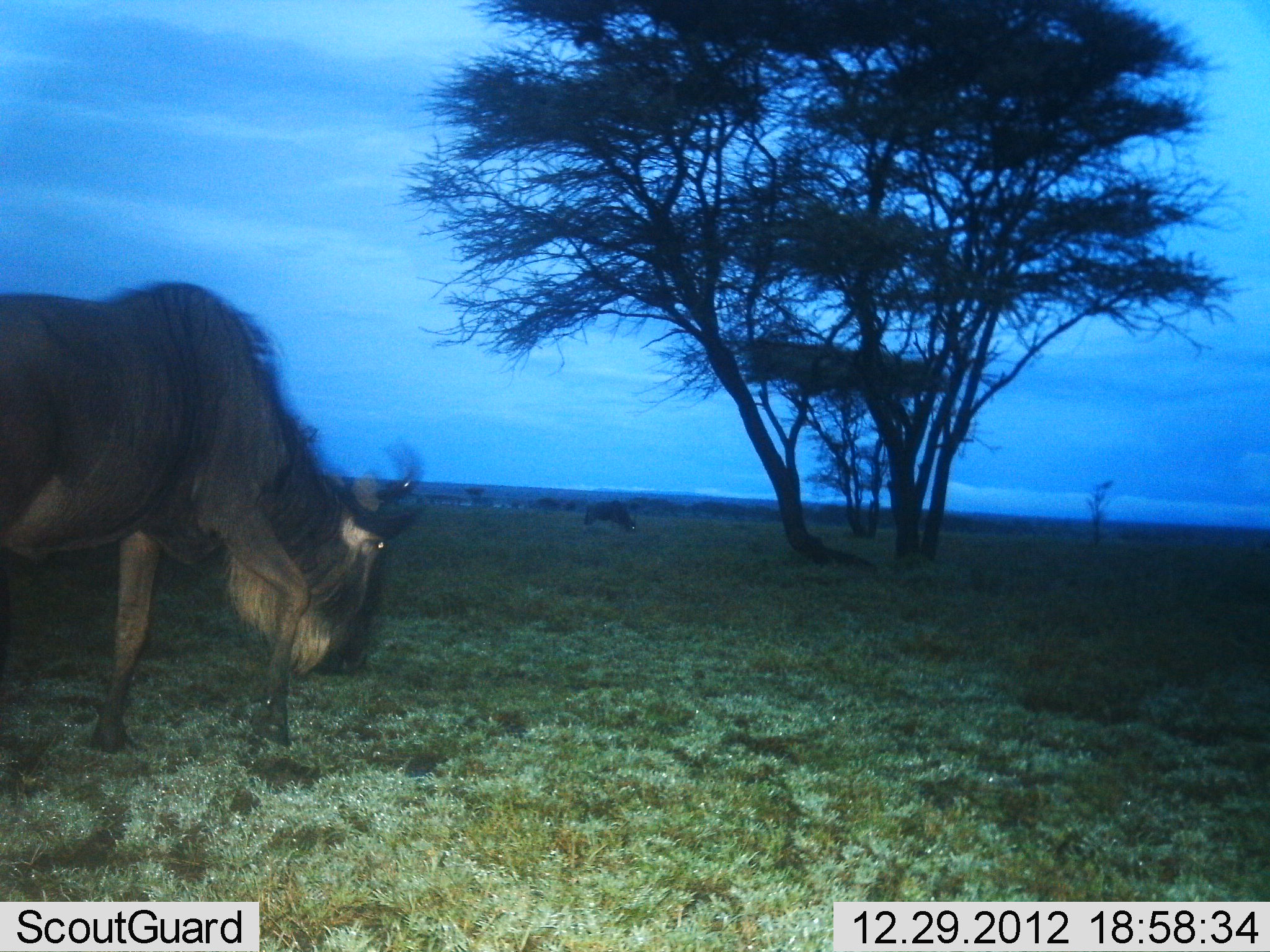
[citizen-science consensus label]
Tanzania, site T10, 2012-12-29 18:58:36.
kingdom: Animalia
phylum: Chordata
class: Mammalia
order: Artiodactyla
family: Bovidae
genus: Connochaetes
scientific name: Connochaetes taurinus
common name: blue wildebeest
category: wildebeest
Wildebeest (blue wildebeest) (Connochaetes taurinus), count 2. Behavior (volunteer vote fractions): standing 40%, resting 0%, moving 50%, interacting 0%. Young present (vote fraction): 0%. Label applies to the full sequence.